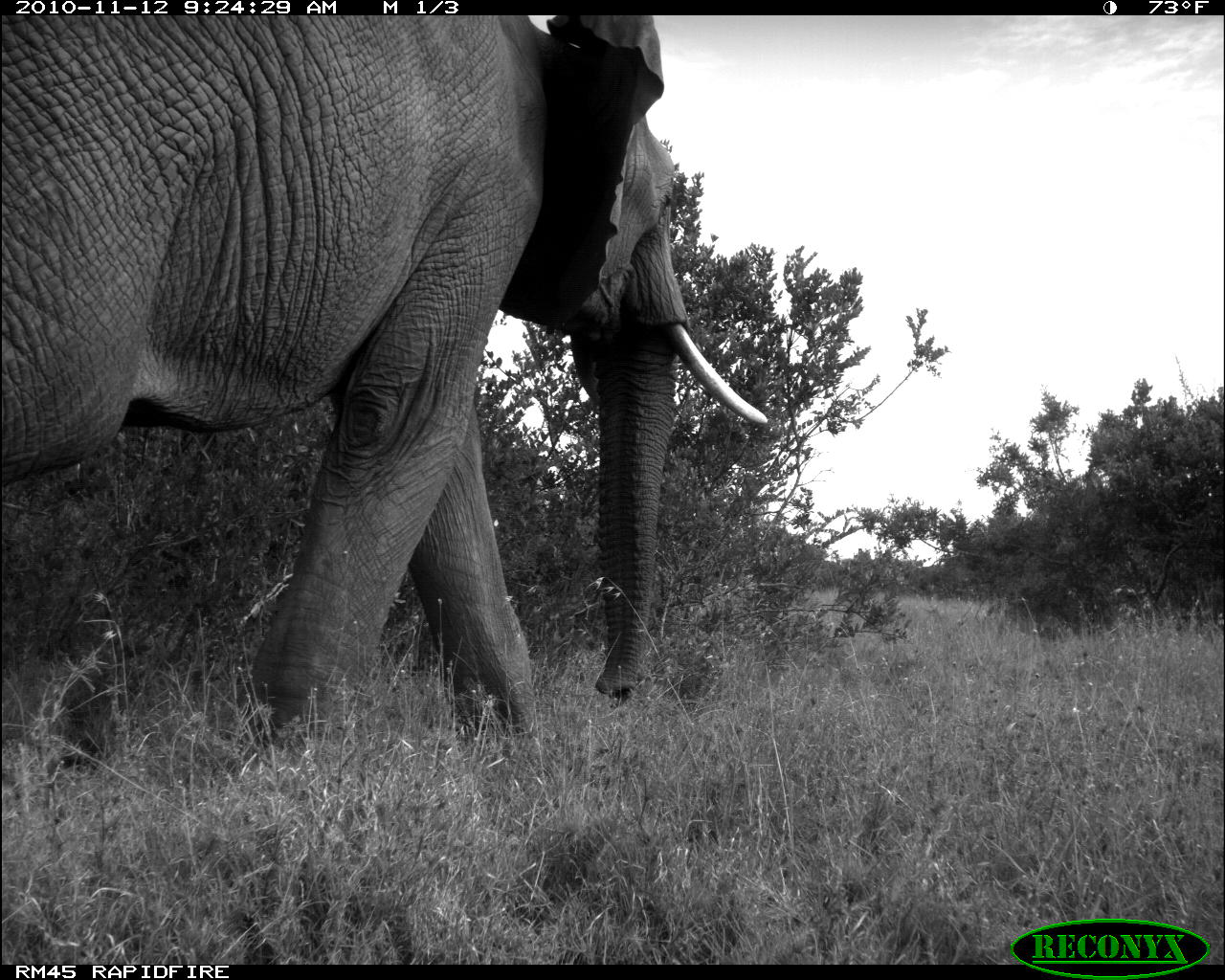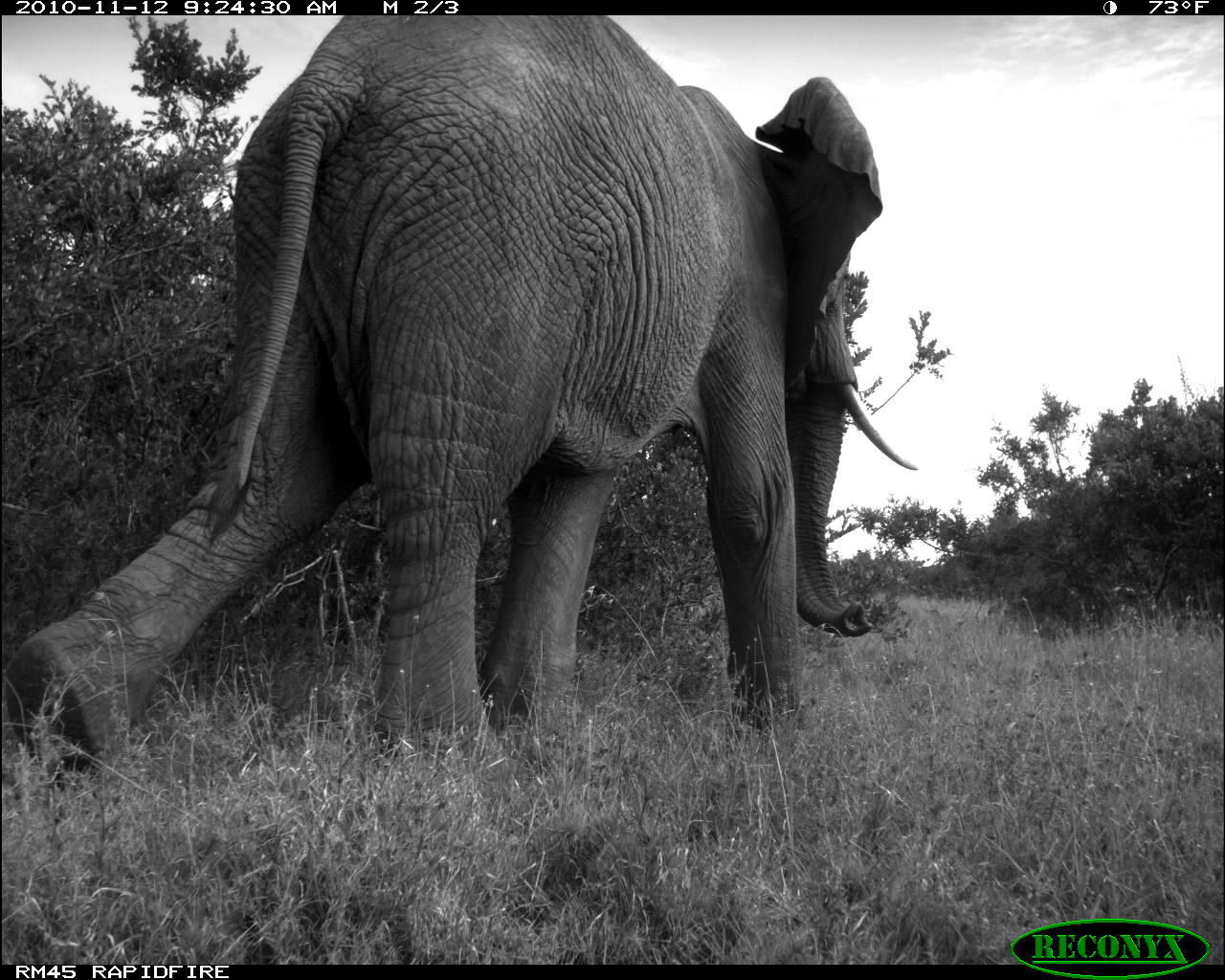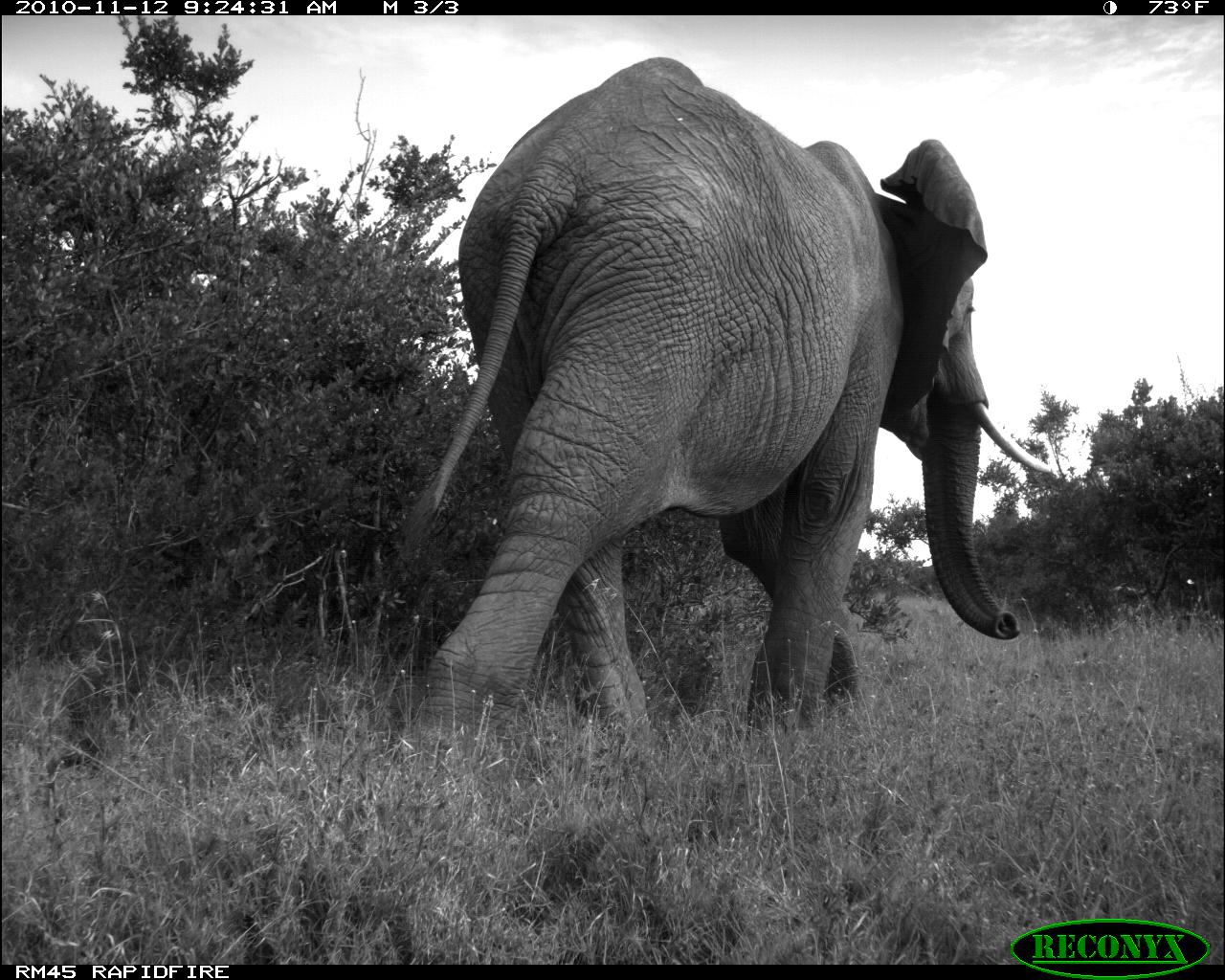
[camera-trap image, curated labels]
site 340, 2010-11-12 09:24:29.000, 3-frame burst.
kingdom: Animalia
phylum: Chordata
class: Mammalia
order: Proboscidea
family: Elephantidae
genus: Loxodonta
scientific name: Loxodonta africana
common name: african bush elephant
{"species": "Loxodonta africana (african bush elephant)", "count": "1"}